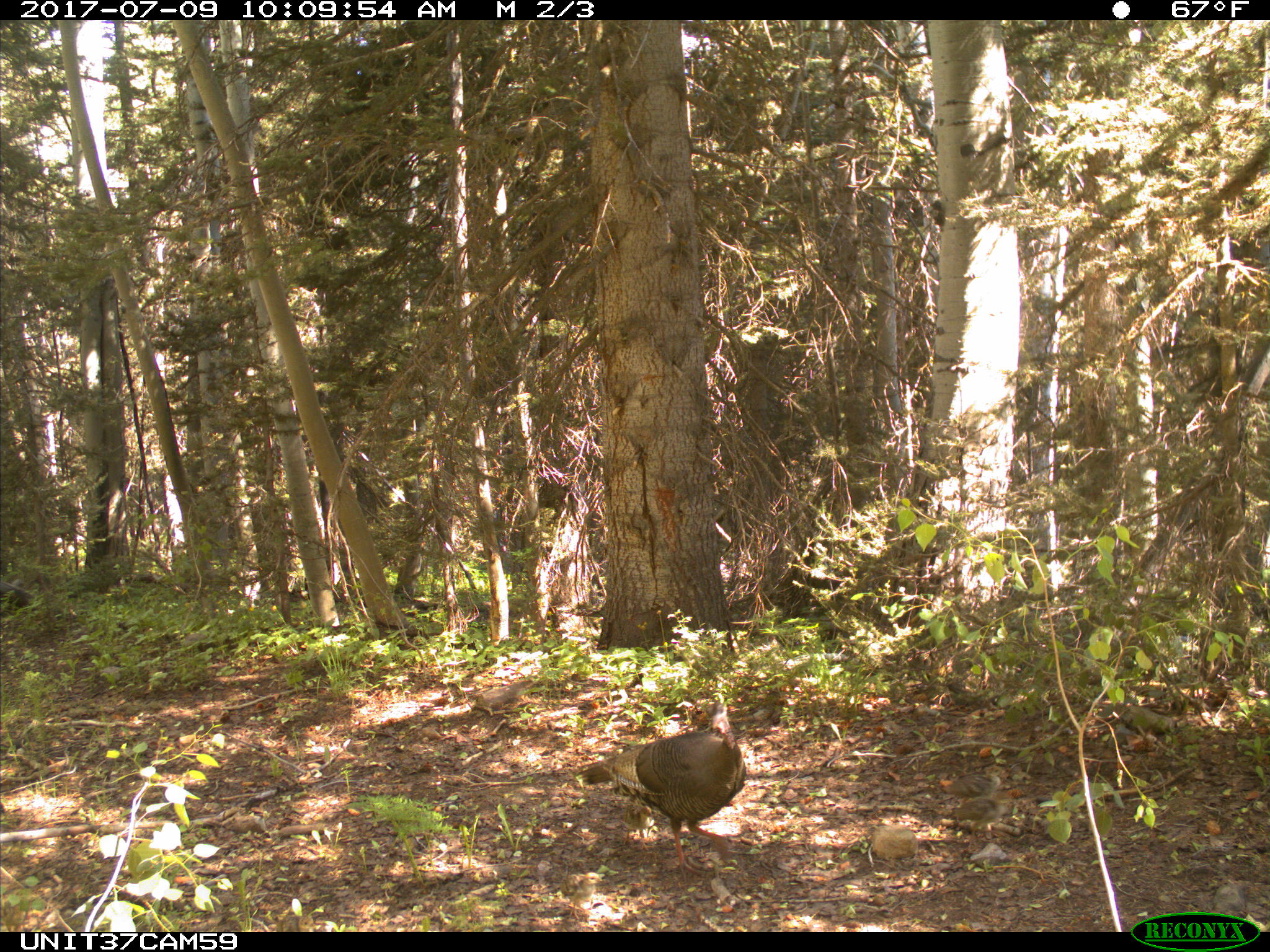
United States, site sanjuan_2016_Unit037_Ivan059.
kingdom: Animalia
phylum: Chordata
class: Aves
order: Galliformes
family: Phasianidae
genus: Meleagris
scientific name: Meleagris gallopavo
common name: wild turkey